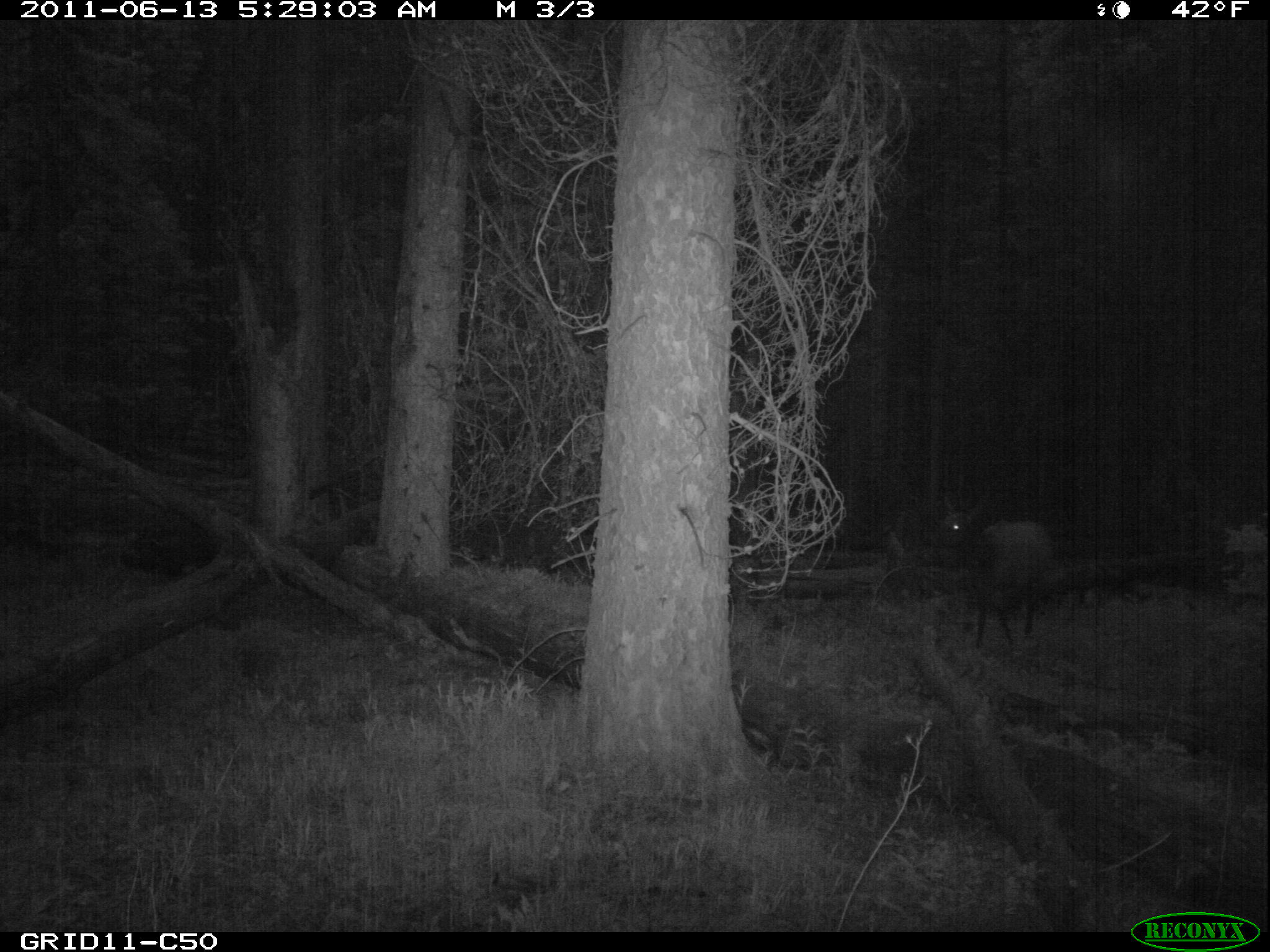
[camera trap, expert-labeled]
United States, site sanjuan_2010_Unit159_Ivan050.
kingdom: Animalia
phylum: Chordata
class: Mammalia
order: Artiodactyla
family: Cervidae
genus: Cervus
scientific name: Cervus elaphus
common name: red deer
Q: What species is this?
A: Cervus elaphus (red deer).